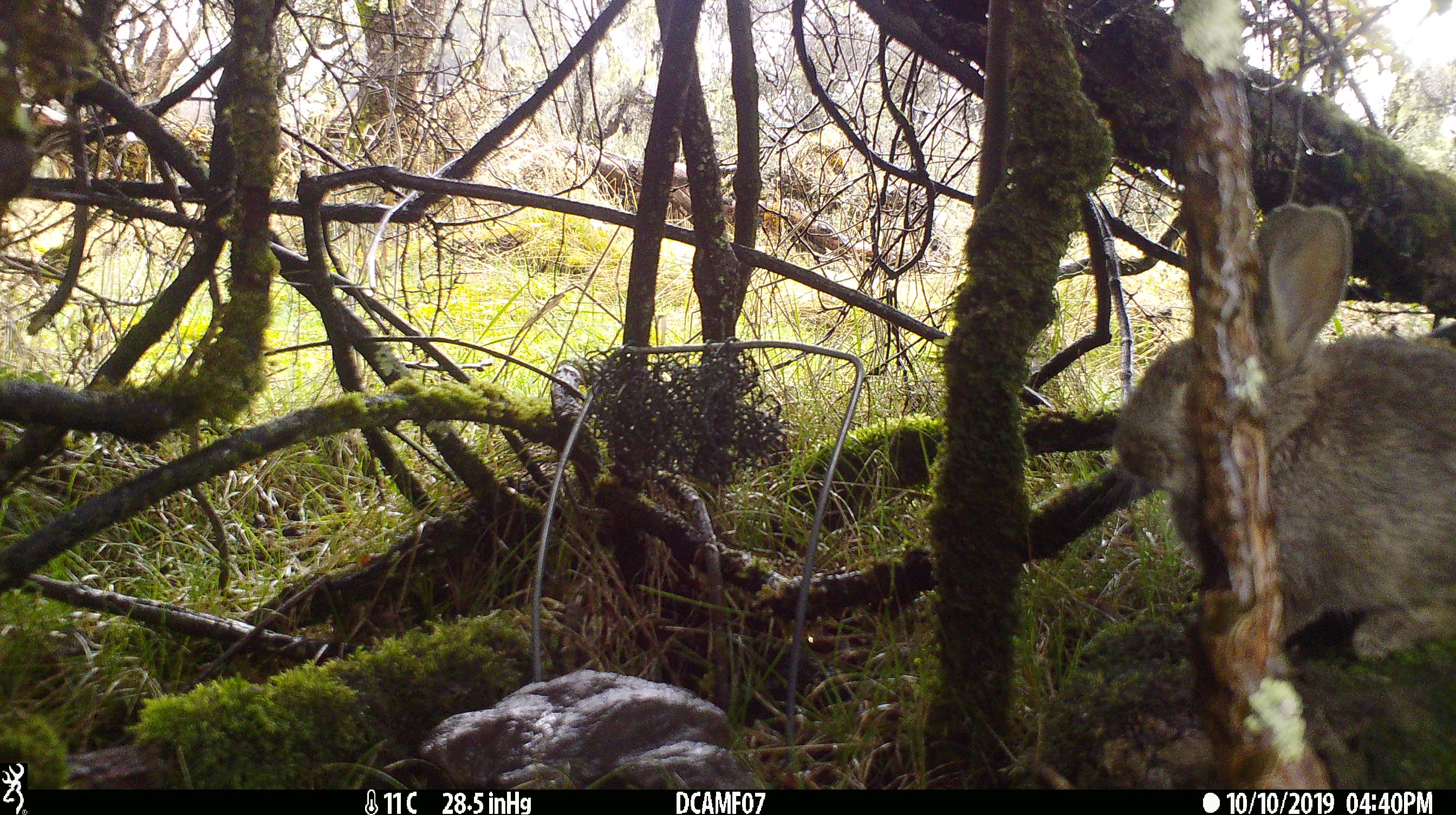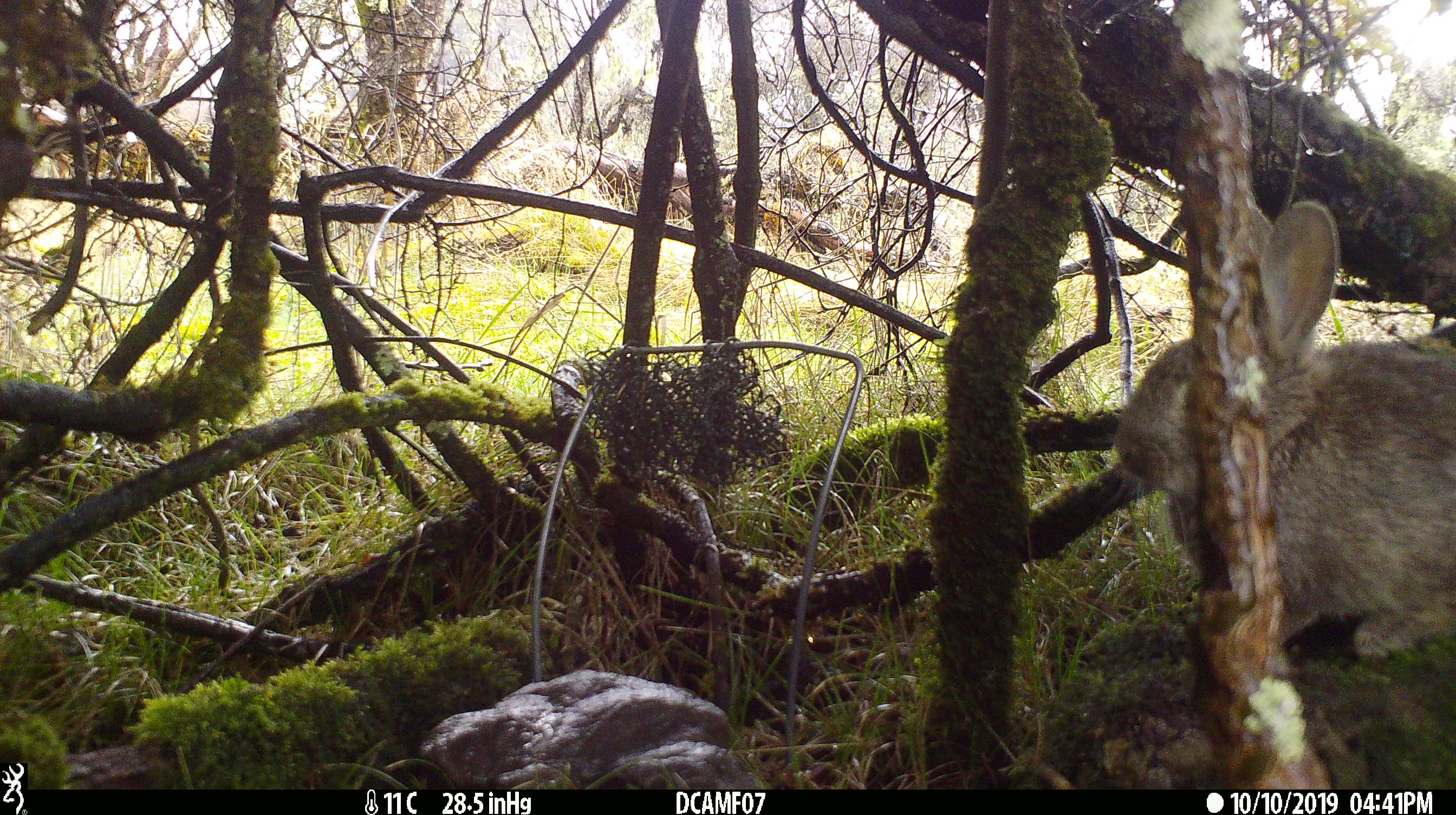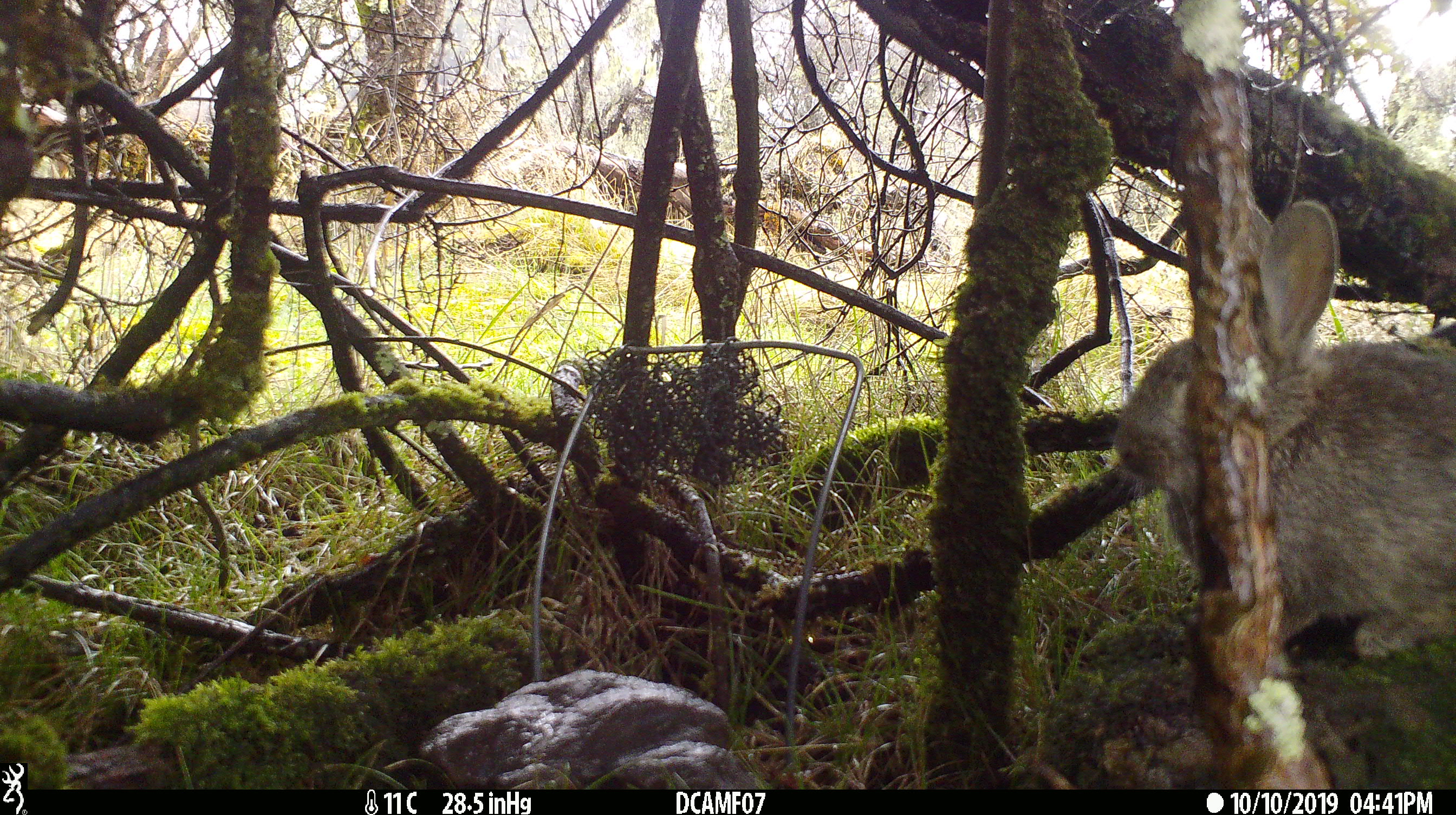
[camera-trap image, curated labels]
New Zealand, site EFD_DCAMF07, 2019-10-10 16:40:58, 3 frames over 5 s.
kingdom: Animalia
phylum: Chordata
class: Mammalia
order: Lagomorpha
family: Leporidae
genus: Oryctolagus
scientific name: Oryctolagus cuniculus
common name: european rabbit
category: rabbit